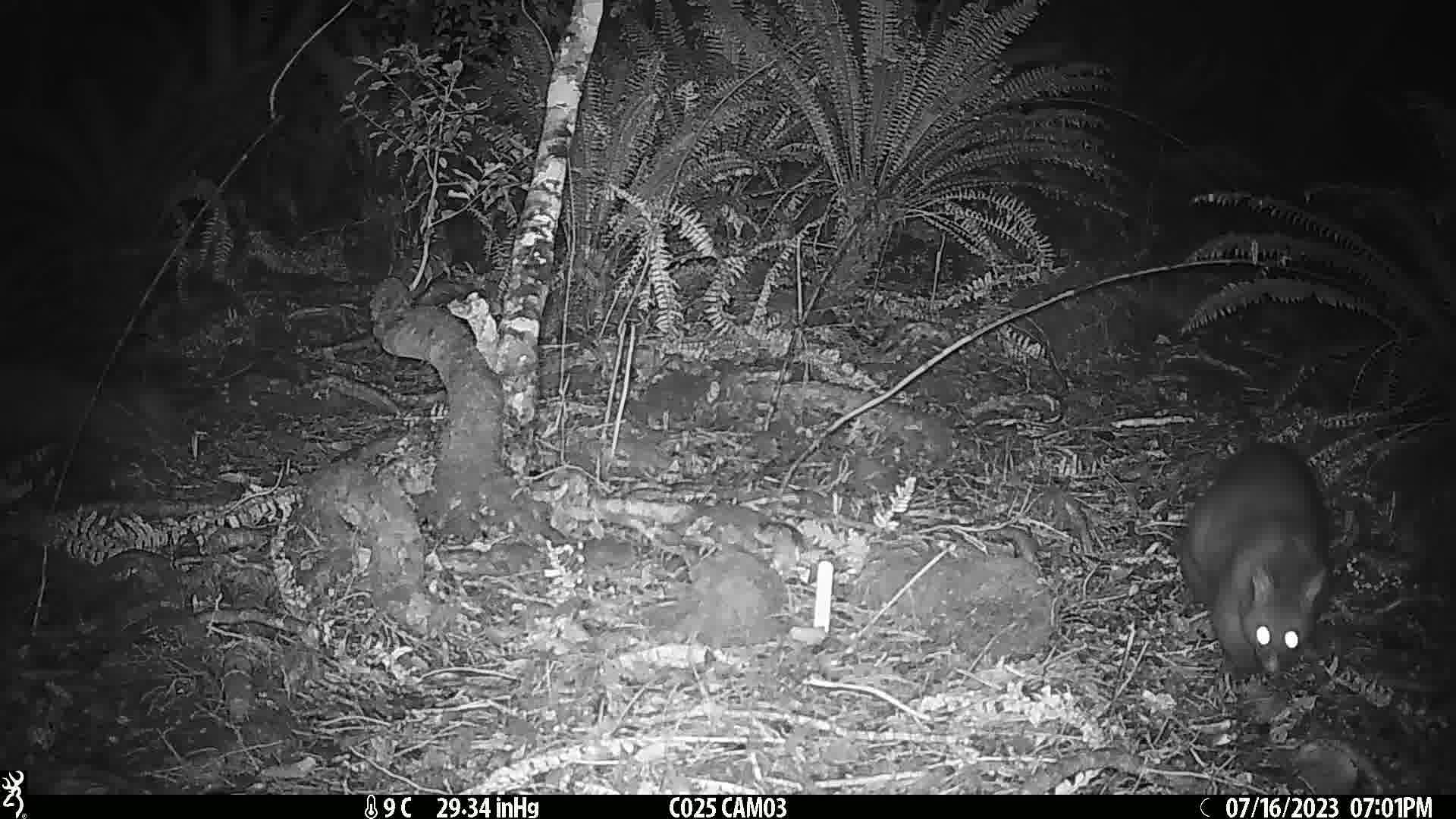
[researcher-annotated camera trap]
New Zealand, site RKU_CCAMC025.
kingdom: Animalia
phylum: Chordata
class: Mammalia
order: Diprotodontia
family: Phalangeridae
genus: Trichosurus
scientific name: Trichosurus vulpecula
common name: common brushtail possum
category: possum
Possum (common brushtail possum) (Trichosurus vulpecula).